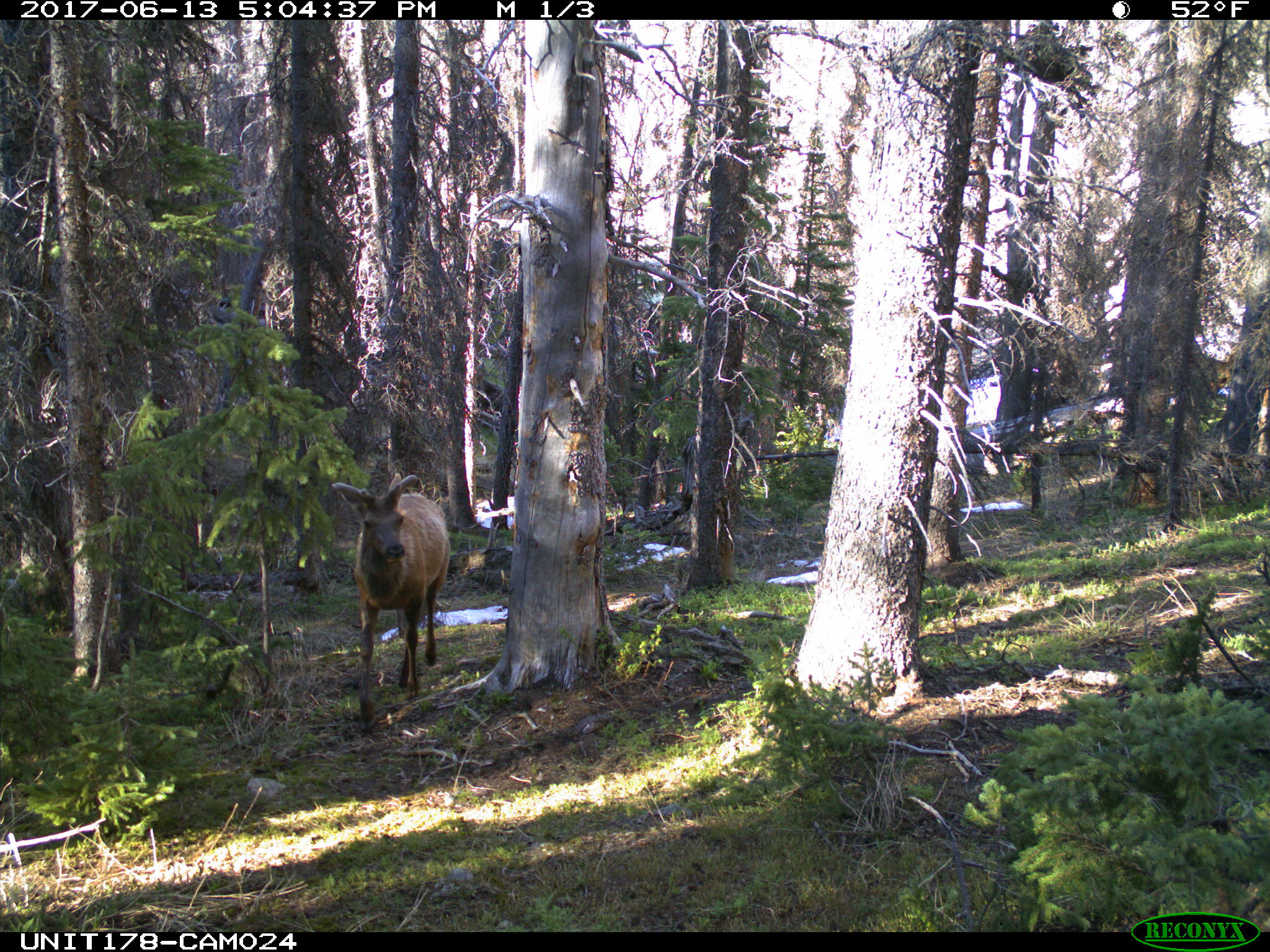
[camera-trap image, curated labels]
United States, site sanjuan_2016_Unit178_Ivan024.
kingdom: Animalia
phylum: Chordata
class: Mammalia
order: Artiodactyla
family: Cervidae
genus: Cervus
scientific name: Cervus elaphus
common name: red deer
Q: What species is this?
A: Cervus elaphus (red deer).